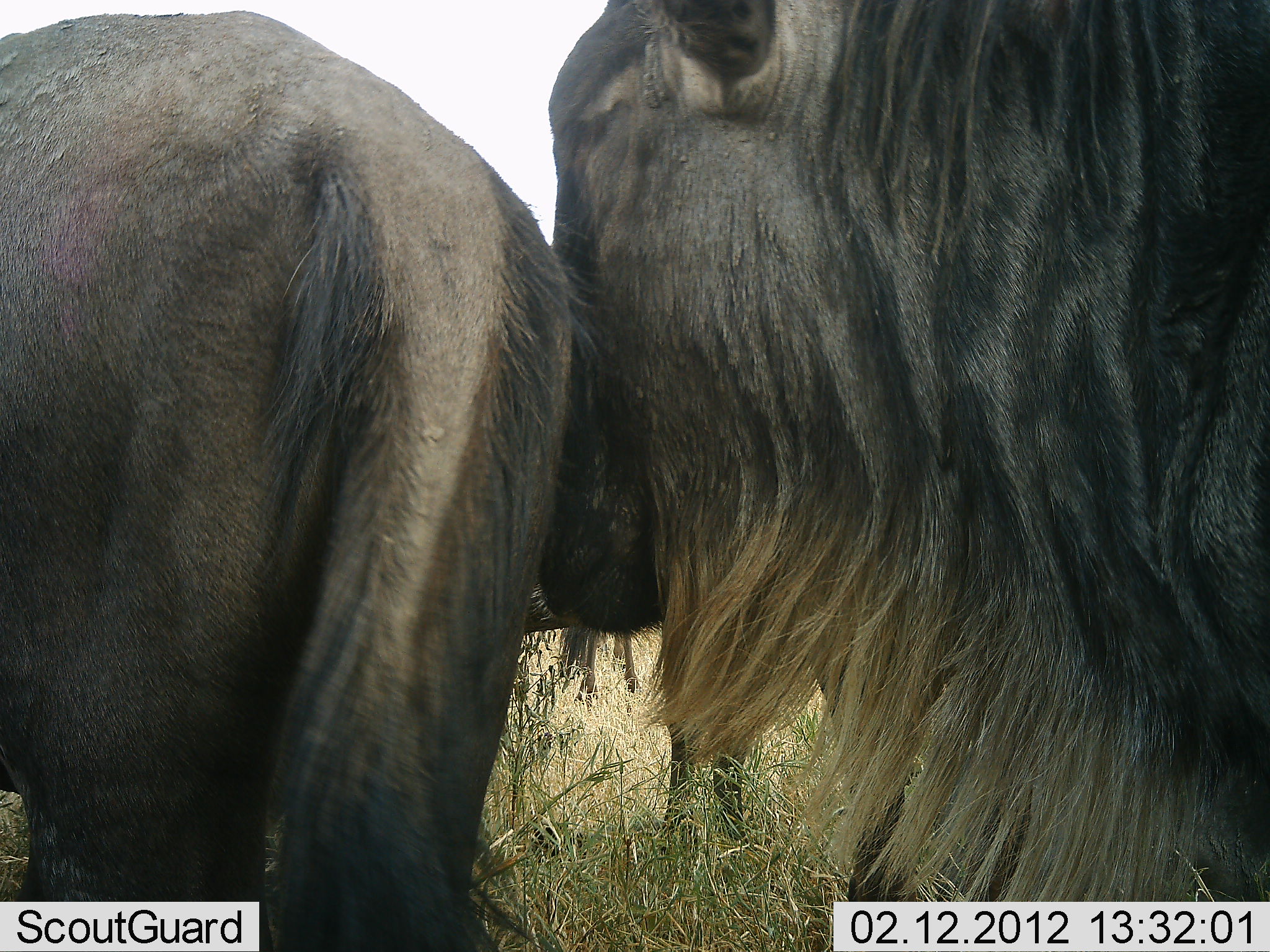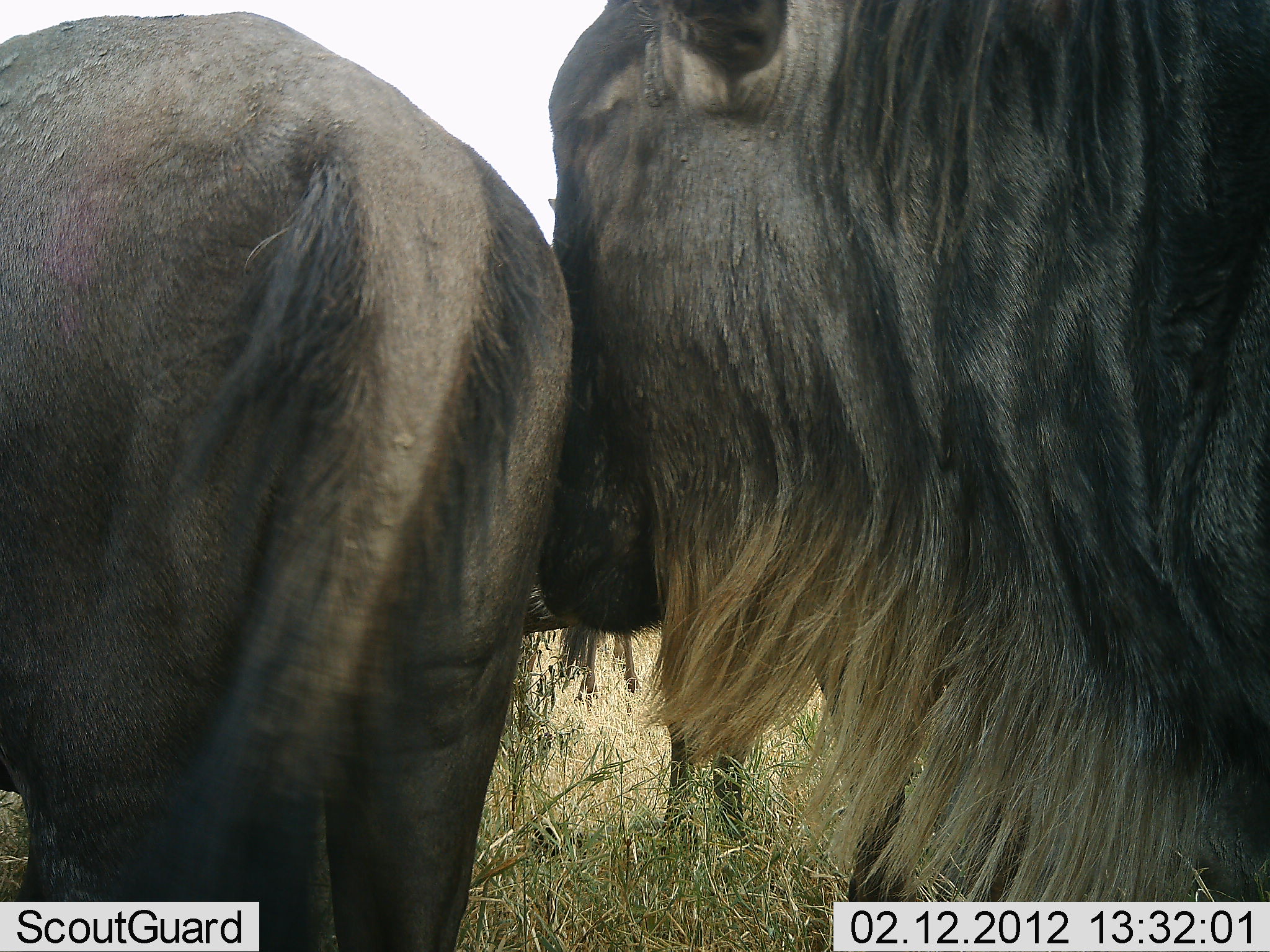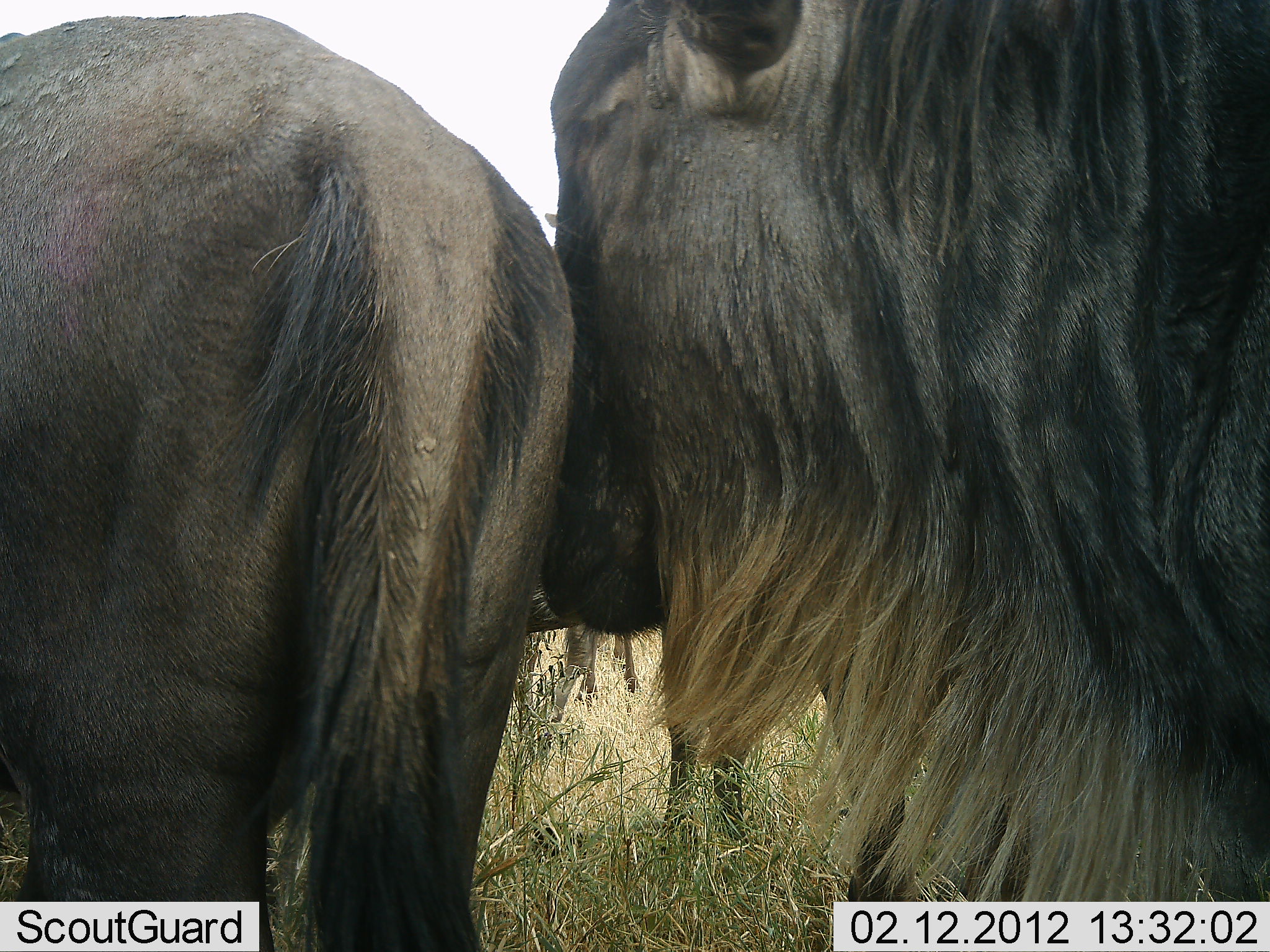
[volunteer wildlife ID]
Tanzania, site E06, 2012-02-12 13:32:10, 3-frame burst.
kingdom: Animalia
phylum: Chordata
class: Mammalia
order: Artiodactyla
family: Bovidae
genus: Connochaetes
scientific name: Connochaetes taurinus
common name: blue wildebeest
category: wildebeest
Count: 3.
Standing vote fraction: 95%.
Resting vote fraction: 5%.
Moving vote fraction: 0%.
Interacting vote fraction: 27%.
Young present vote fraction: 0%.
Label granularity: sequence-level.